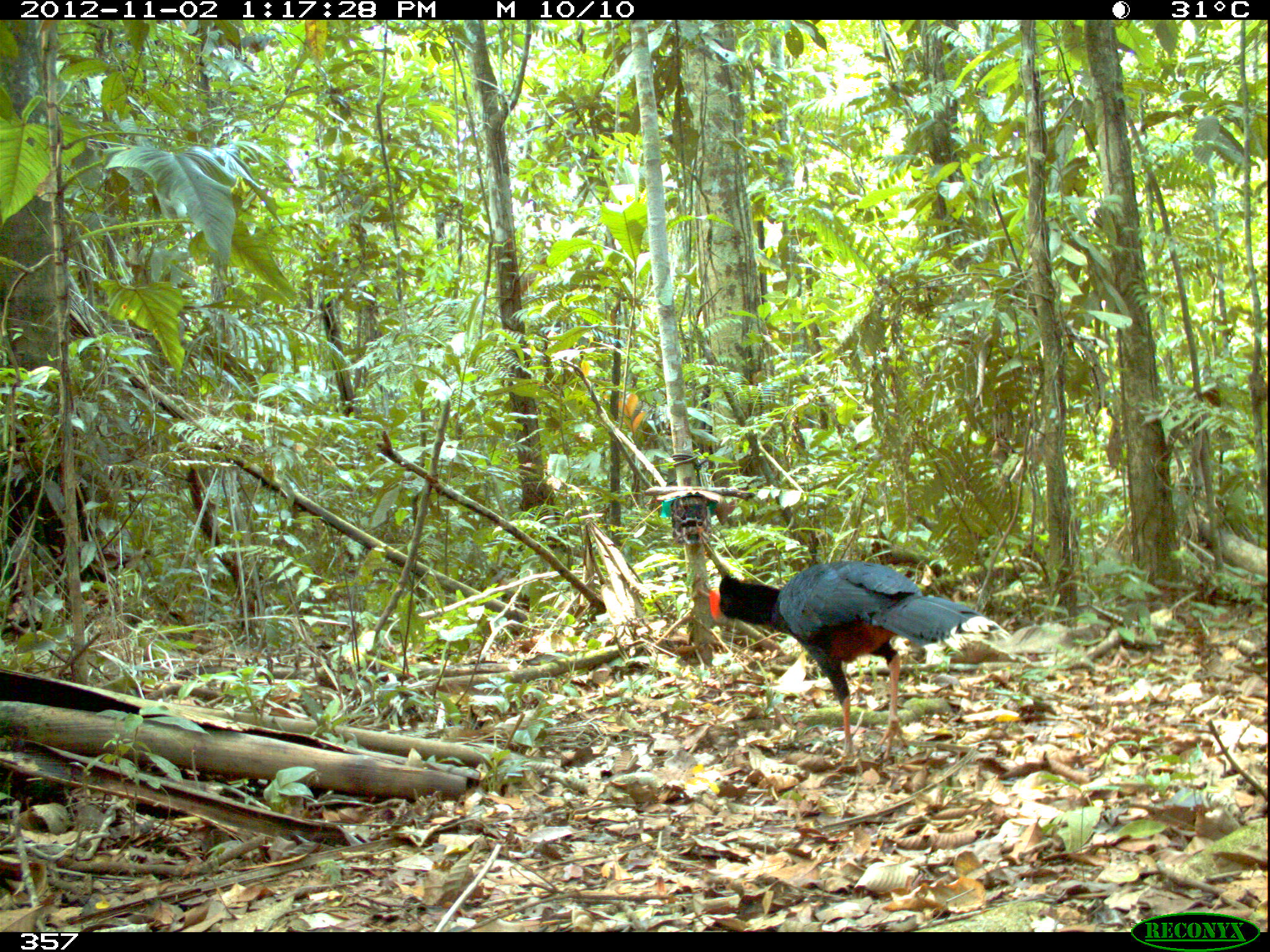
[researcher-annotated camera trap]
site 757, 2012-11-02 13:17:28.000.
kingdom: Animalia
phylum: Chordata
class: Aves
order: Galliformes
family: Cracidae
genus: Mitu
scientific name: Mitu tuberosum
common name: razor-billed curassow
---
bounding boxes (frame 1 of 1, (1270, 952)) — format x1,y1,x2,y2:
mitu tuberosum: 707,560,1012,759